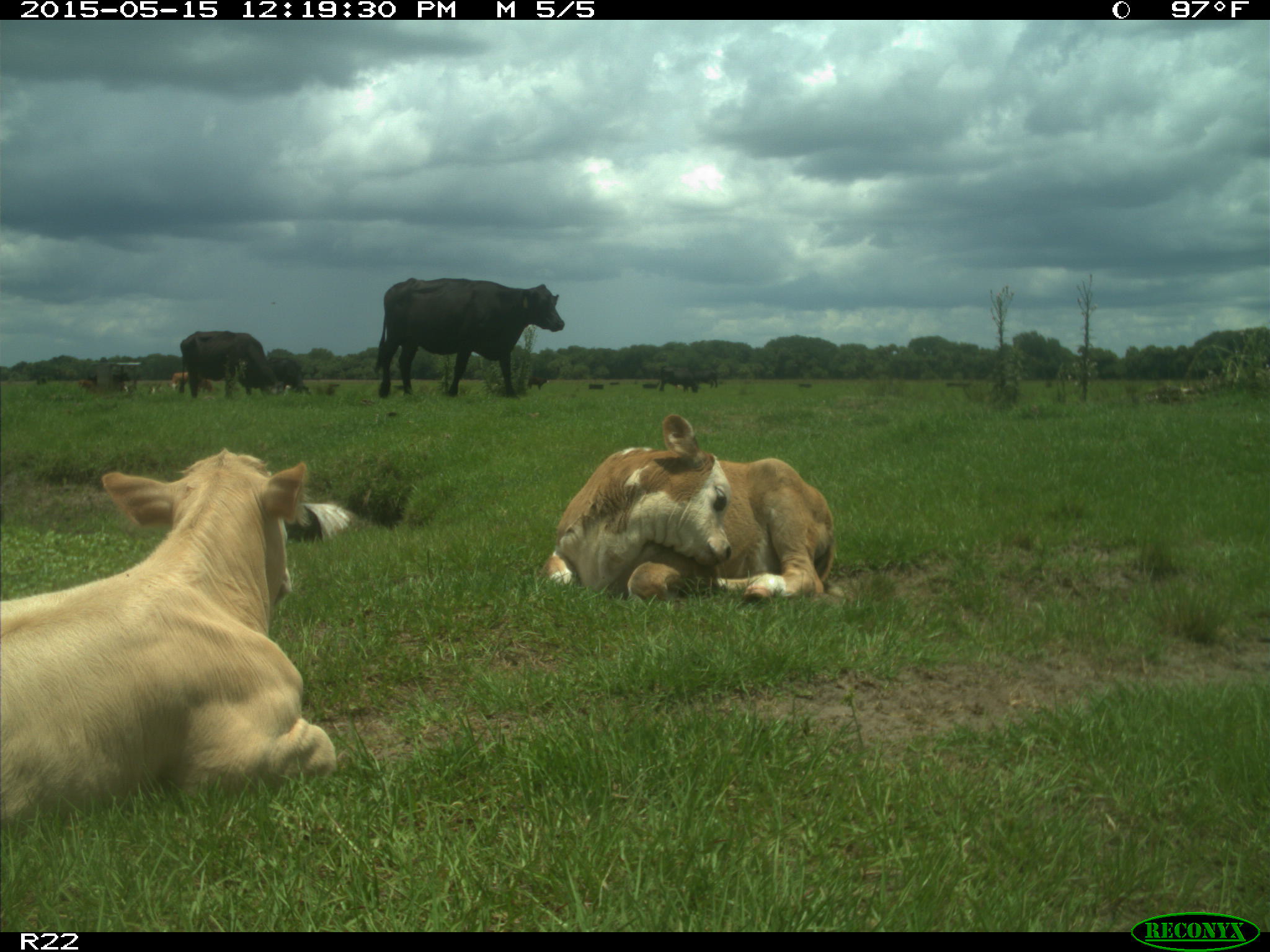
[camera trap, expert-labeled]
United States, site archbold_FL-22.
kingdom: Animalia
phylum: Chordata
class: Mammalia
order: Artiodactyla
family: Bovidae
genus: Bos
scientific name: Bos taurus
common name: domestic cow